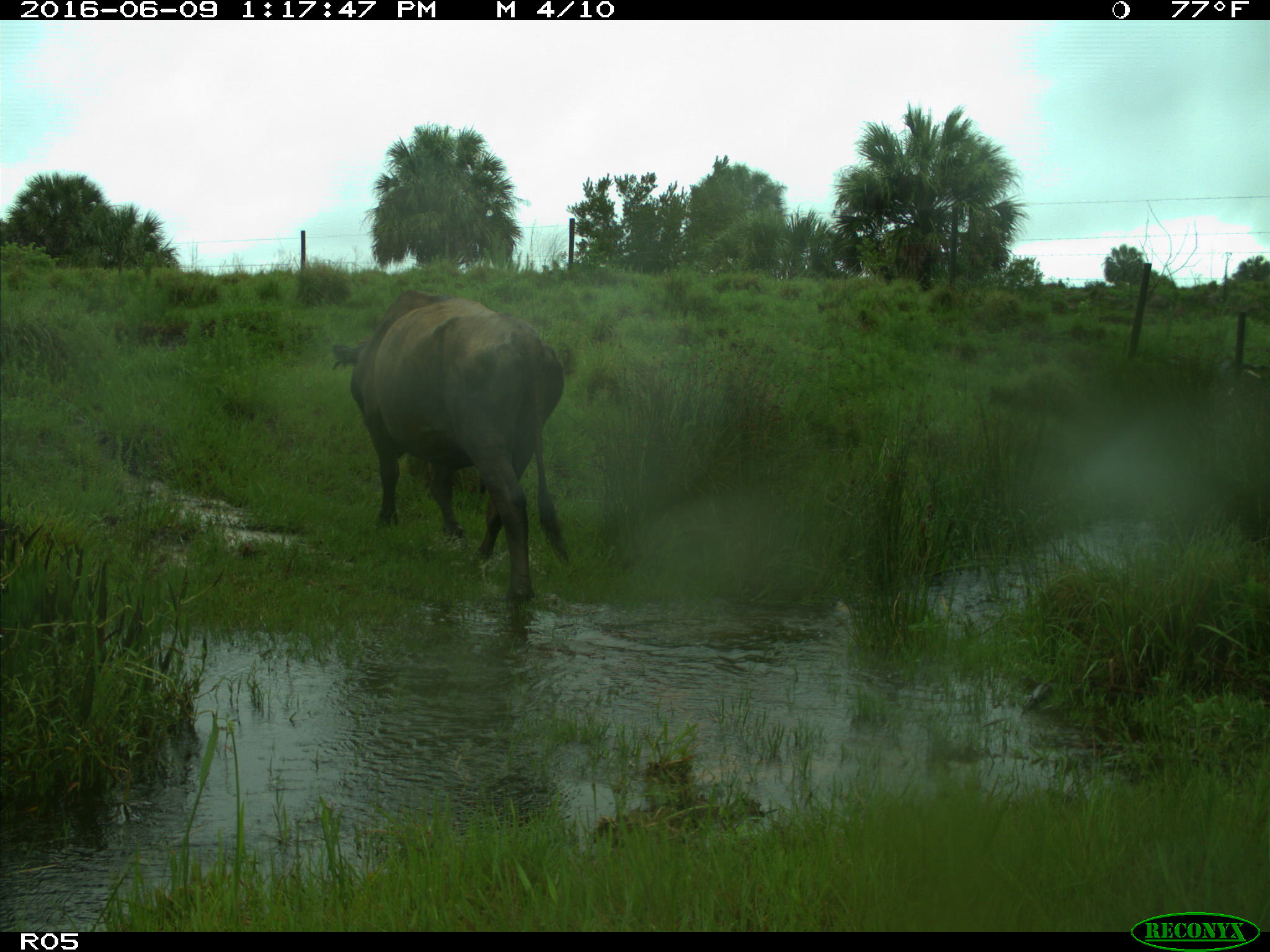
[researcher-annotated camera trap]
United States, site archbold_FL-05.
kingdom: Animalia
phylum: Chordata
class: Mammalia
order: Artiodactyla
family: Bovidae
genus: Bos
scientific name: Bos taurus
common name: domestic cow